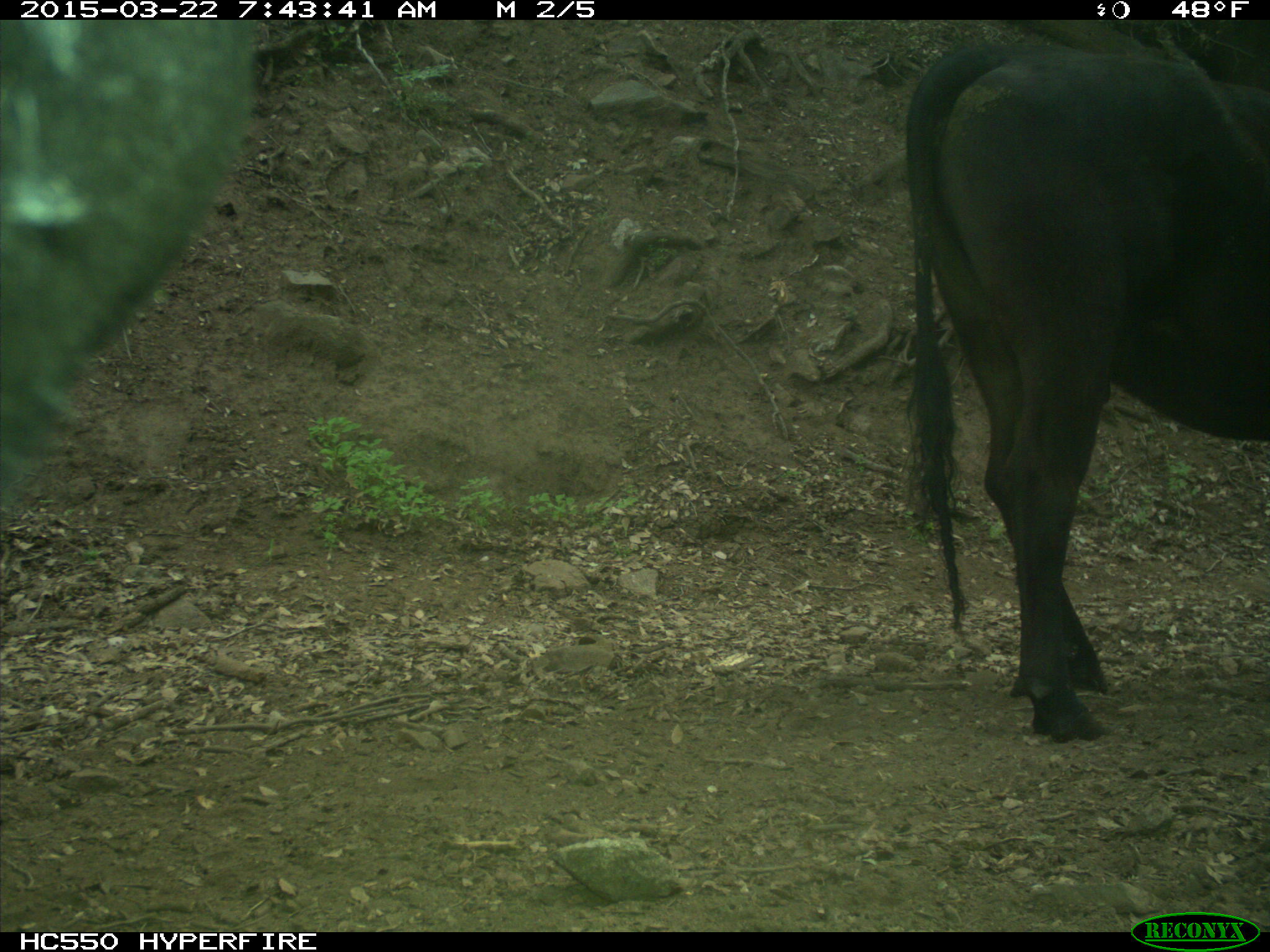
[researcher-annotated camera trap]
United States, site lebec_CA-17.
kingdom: Animalia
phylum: Chordata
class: Mammalia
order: Artiodactyla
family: Bovidae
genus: Bos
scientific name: Bos taurus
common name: domestic cow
Bos taurus (domestic cow).